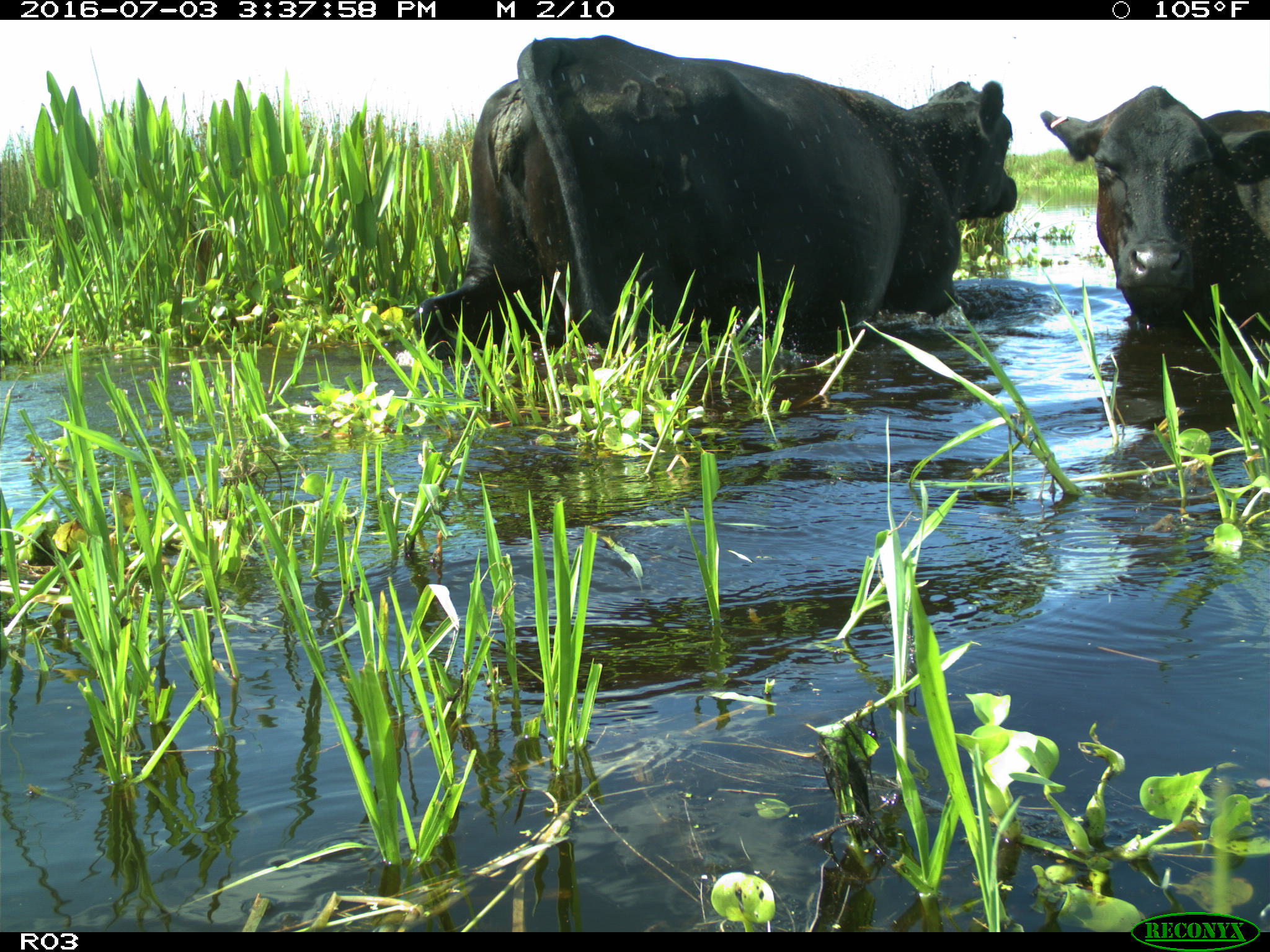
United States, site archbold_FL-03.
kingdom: Animalia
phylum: Chordata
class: Mammalia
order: Artiodactyla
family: Bovidae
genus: Bos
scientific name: Bos taurus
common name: domestic cow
Bos taurus (domestic cow).